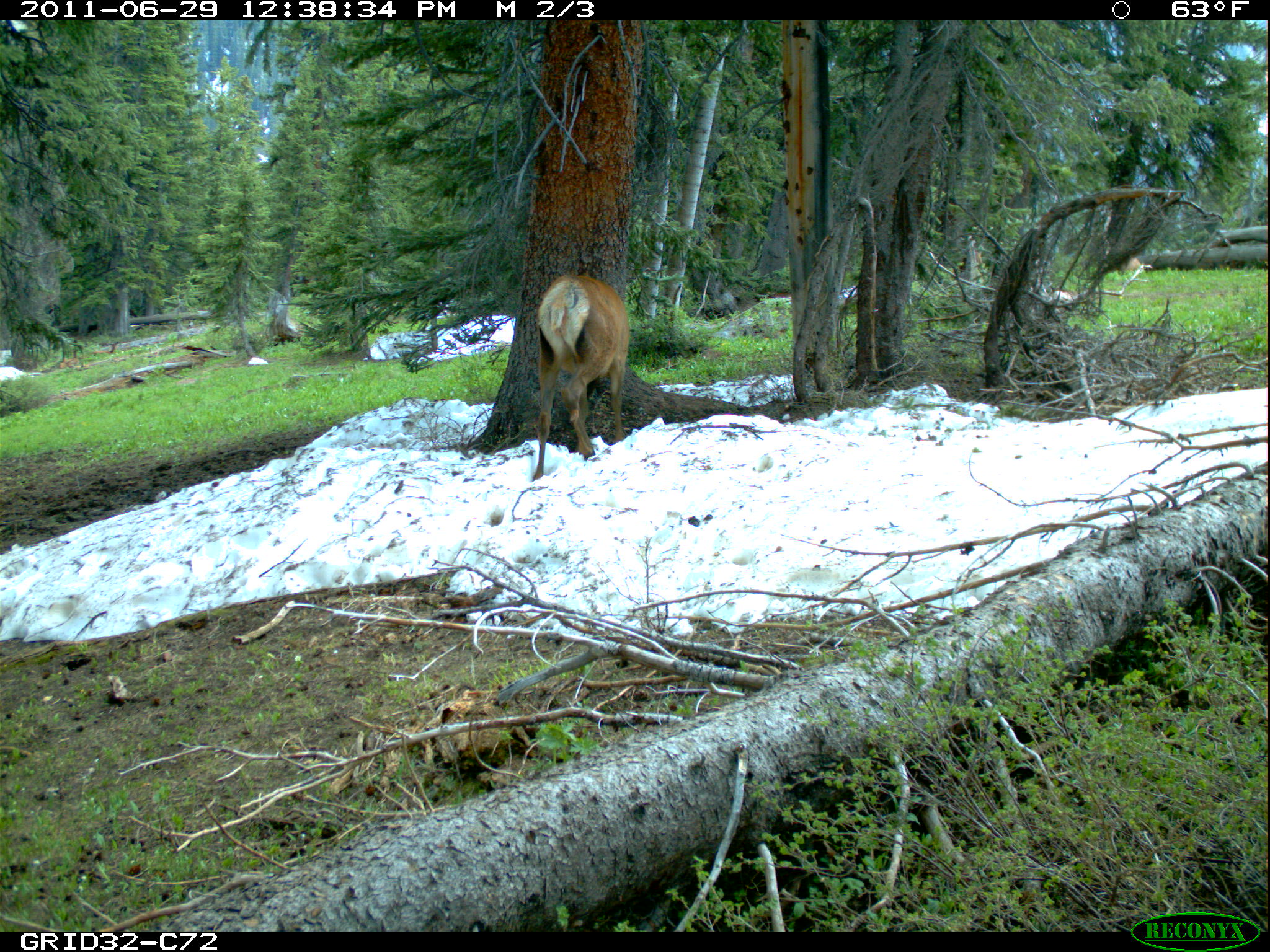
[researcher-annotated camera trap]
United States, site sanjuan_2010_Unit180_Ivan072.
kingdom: Animalia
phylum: Chordata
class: Mammalia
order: Artiodactyla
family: Cervidae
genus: Cervus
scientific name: Cervus elaphus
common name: red deer